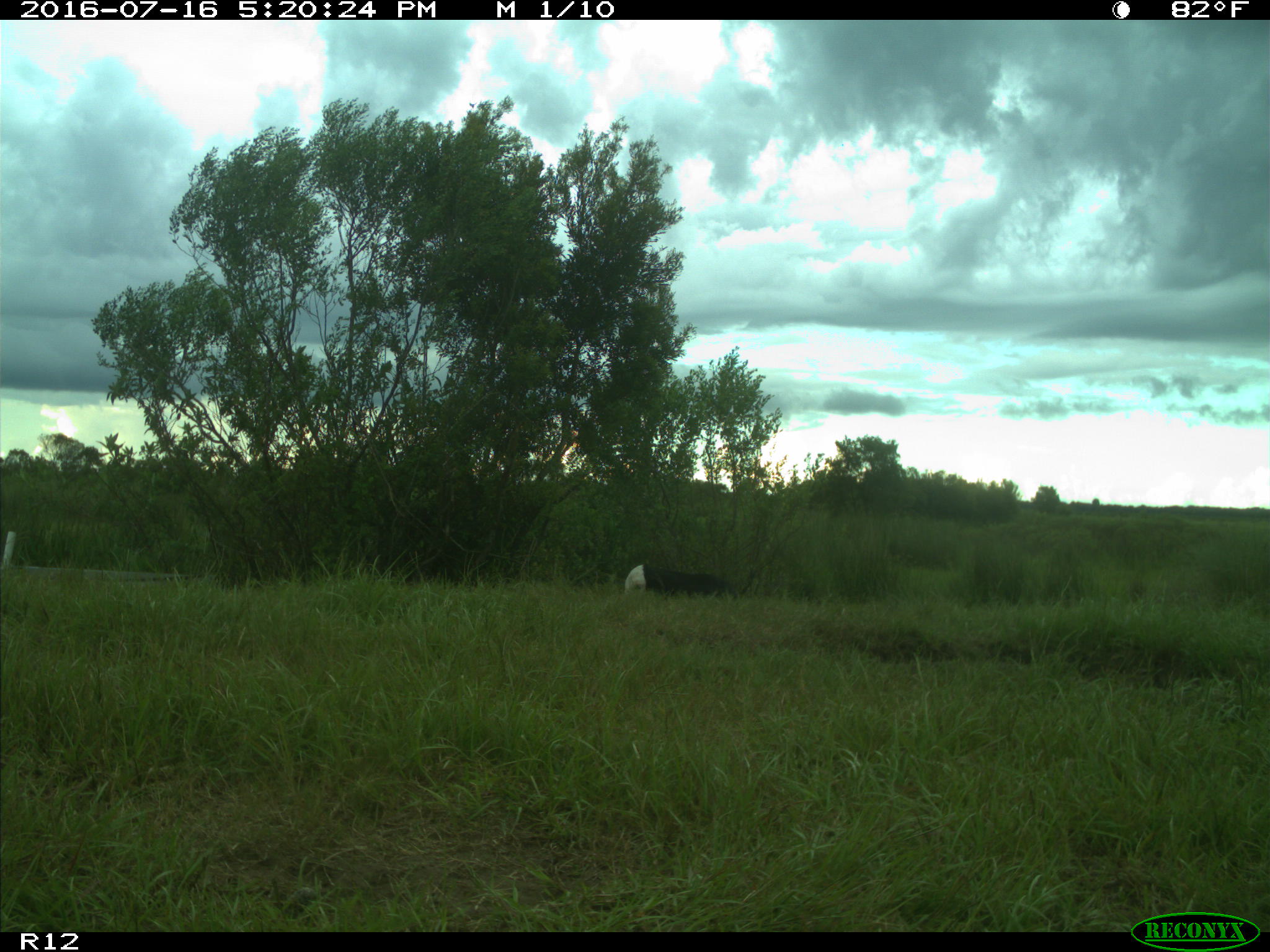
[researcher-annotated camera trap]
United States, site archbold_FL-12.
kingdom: Animalia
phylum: Chordata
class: Mammalia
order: Artiodactyla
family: Bovidae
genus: Bos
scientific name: Bos taurus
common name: domestic cow